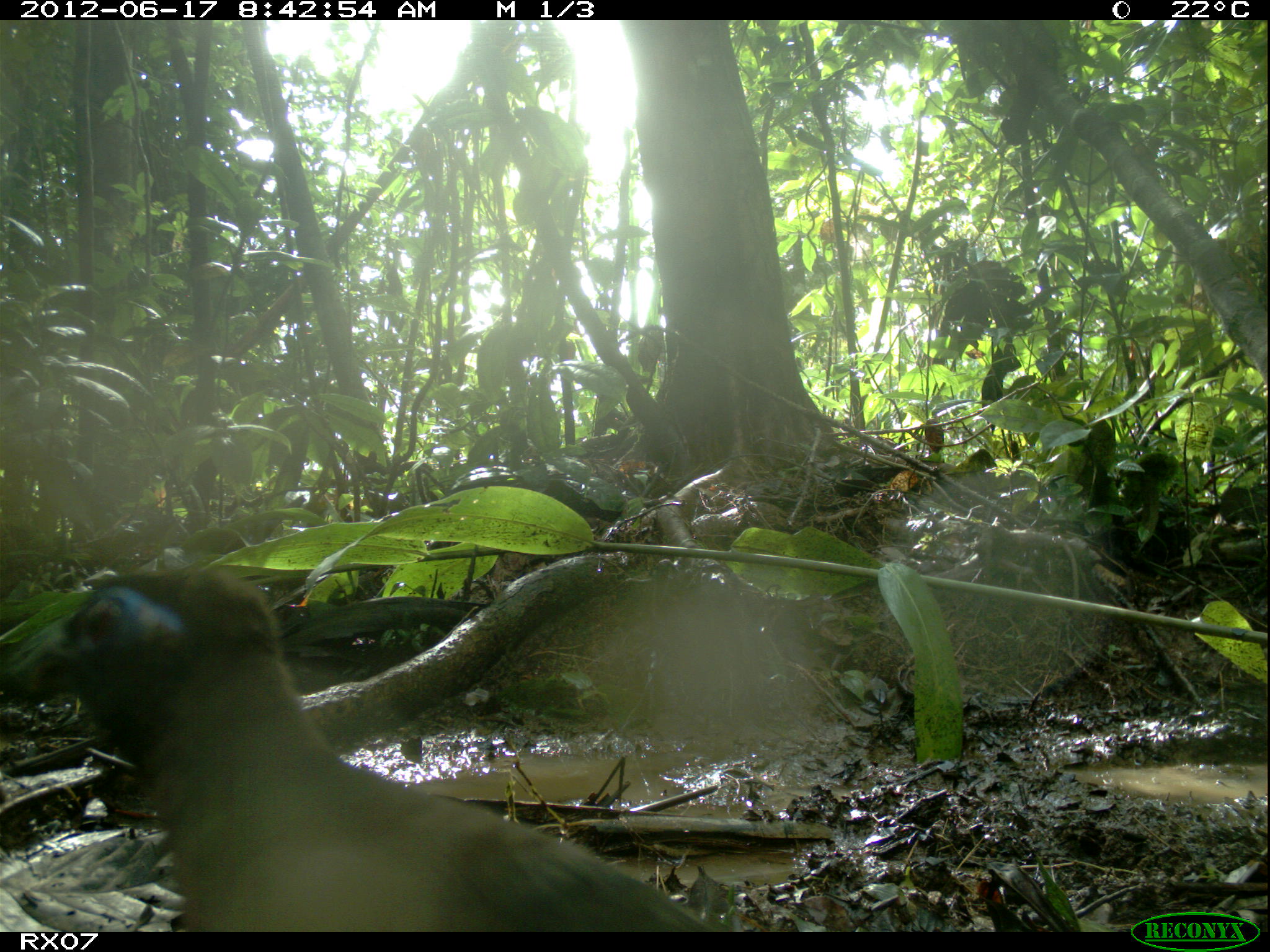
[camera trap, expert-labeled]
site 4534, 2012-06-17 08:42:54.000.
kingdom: Animalia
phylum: Chordata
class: Aves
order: Cuculiformes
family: Cuculidae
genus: Coua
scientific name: Coua serriana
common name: red-breasted coua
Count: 1.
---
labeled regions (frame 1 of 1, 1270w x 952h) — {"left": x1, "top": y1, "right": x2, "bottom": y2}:
coua serriana: {"left": 0, "top": 562, "right": 718, "bottom": 926}